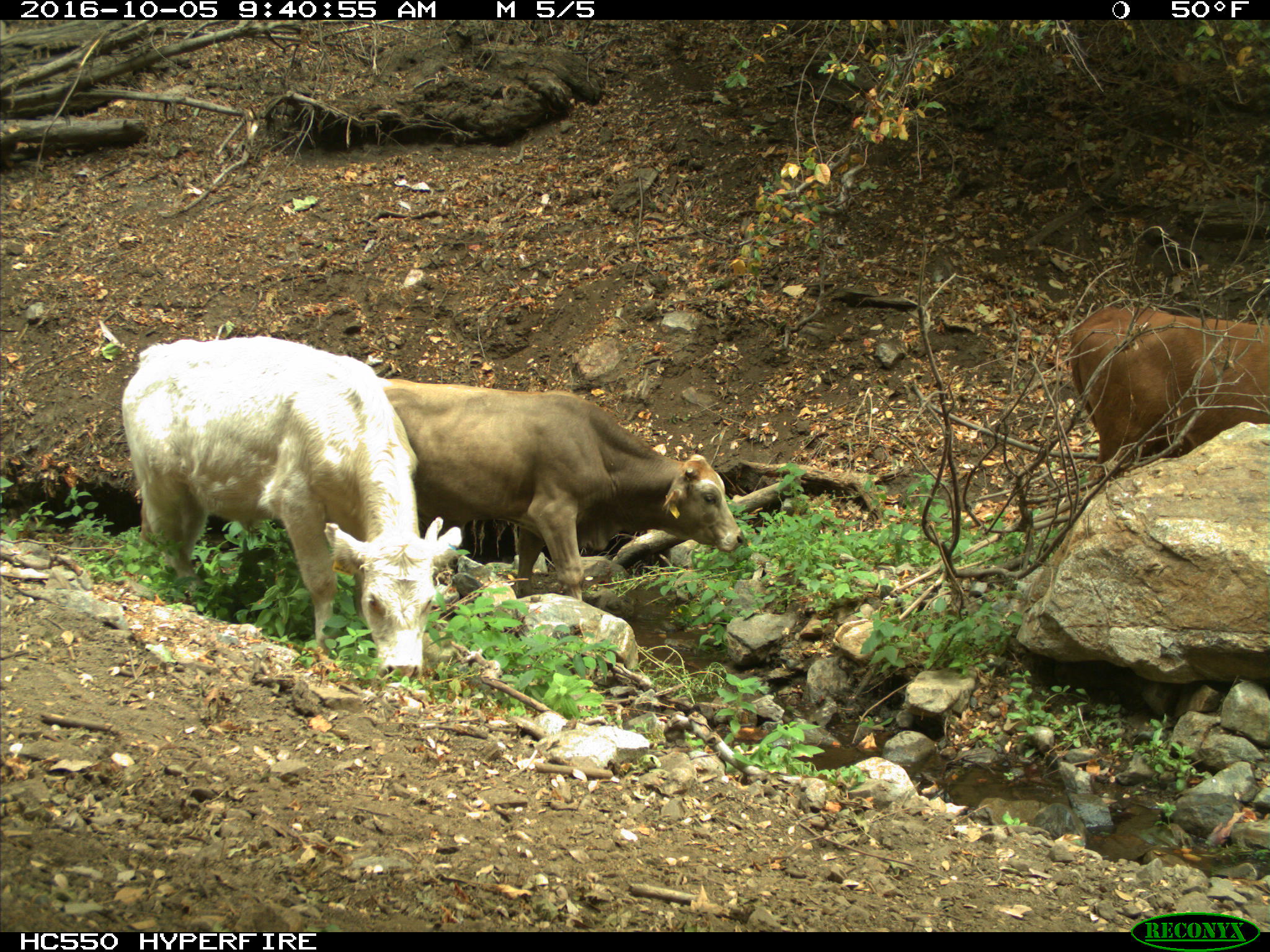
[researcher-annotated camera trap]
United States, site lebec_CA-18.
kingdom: Animalia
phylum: Chordata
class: Mammalia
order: Artiodactyla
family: Bovidae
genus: Bos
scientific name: Bos taurus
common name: domestic cow